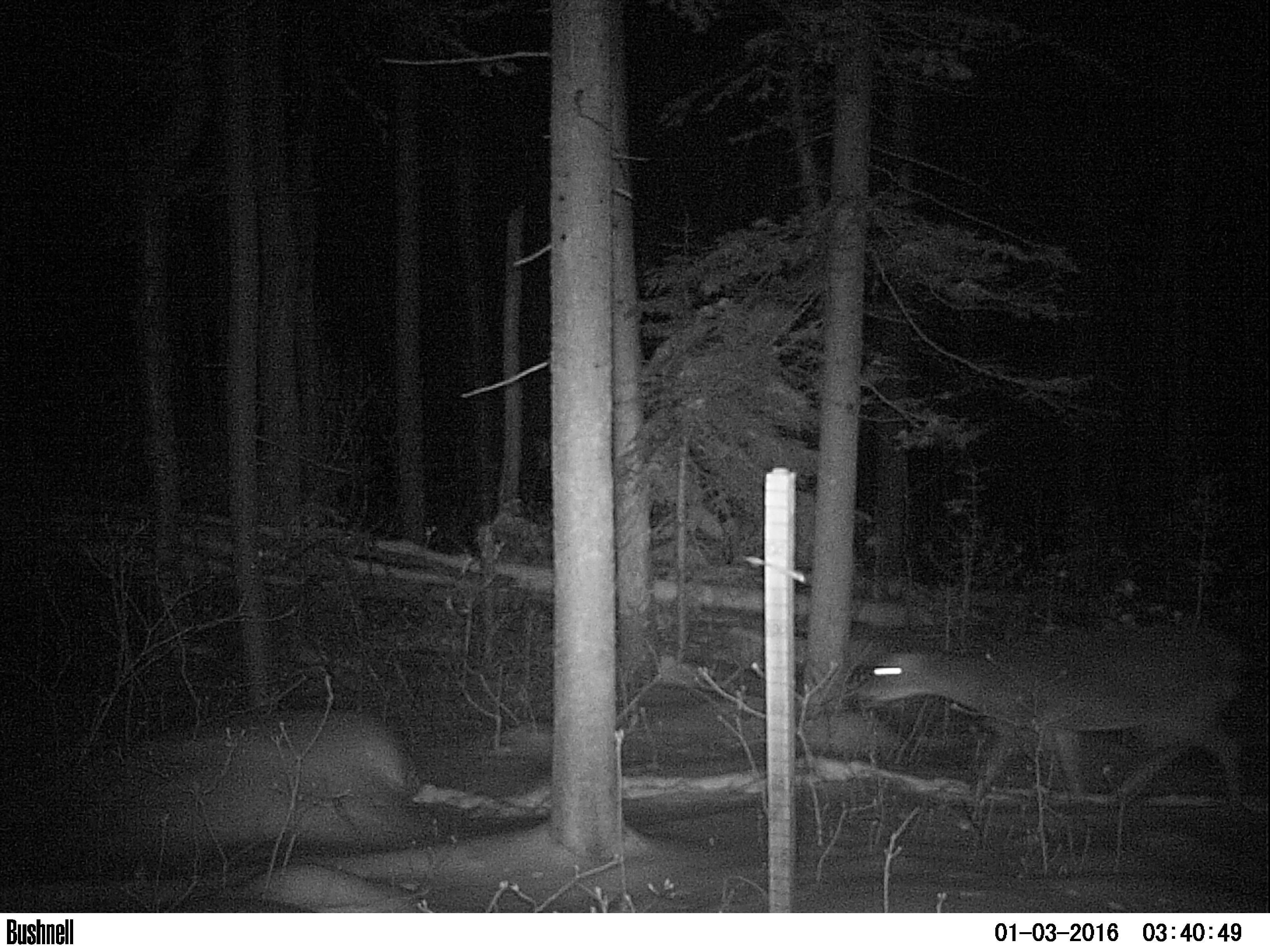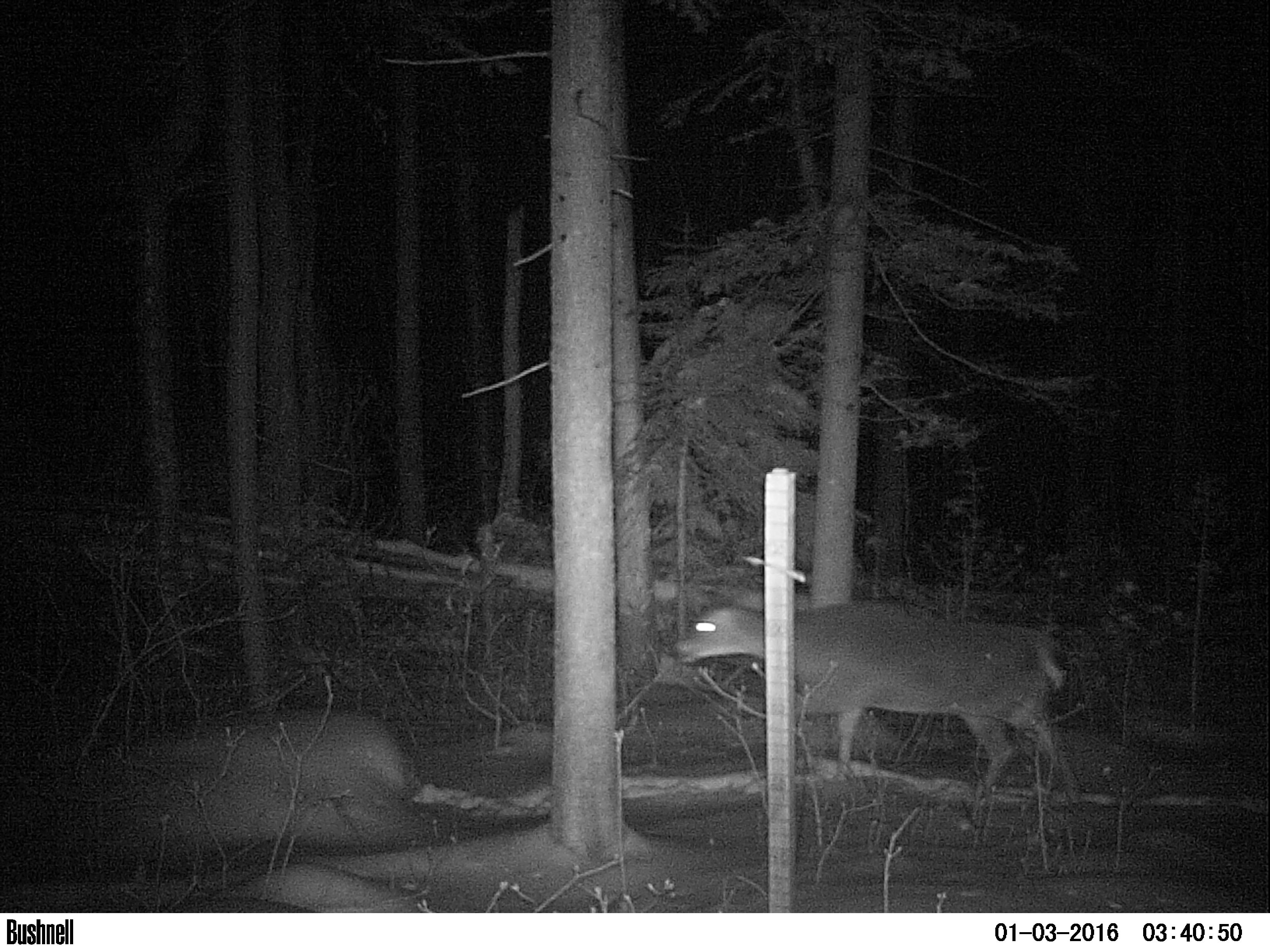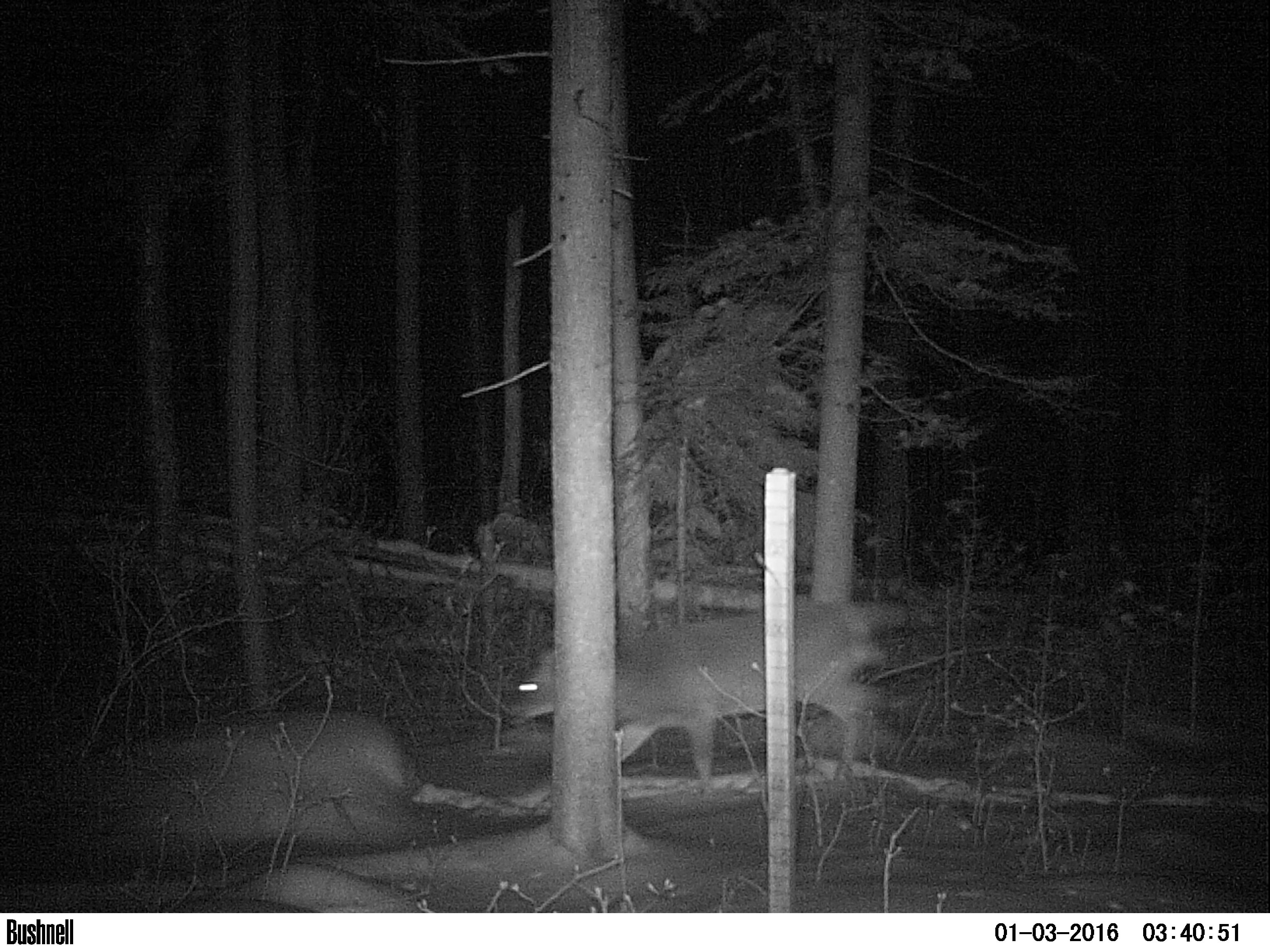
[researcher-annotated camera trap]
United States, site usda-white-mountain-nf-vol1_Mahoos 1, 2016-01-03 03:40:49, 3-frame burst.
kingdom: Animalia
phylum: Chordata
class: Mammalia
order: Artiodactyla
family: Cervidae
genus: Odocoileus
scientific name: Odocoileus virginianus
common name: white-tailed deer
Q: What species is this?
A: White-tailed deer (Odocoileus virginianus).